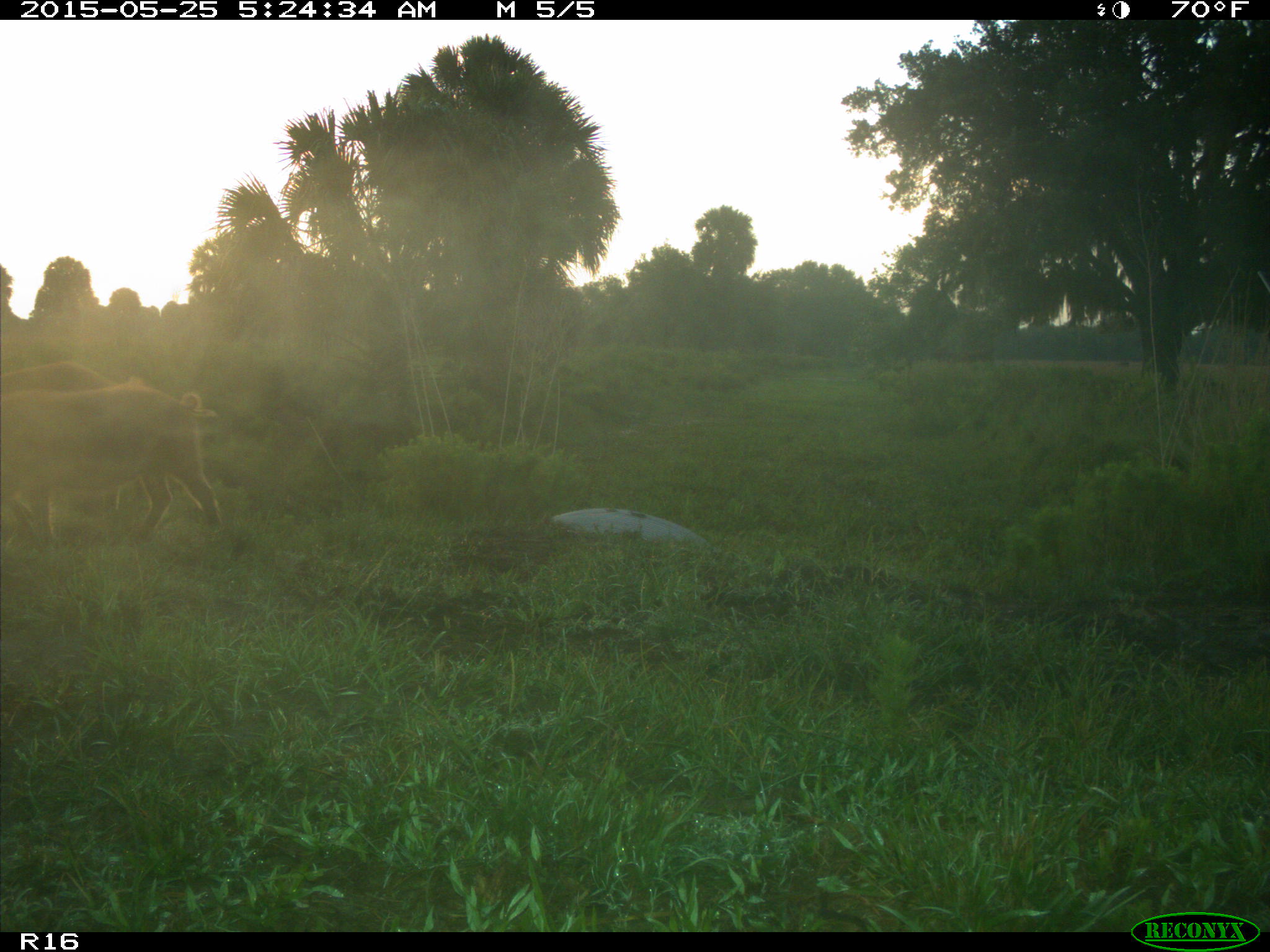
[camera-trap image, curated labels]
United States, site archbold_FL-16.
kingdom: Animalia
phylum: Chordata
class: Mammalia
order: Artiodactyla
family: Suidae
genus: Sus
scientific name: Sus scrofa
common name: wild boar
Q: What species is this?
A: Sus scrofa (wild boar).